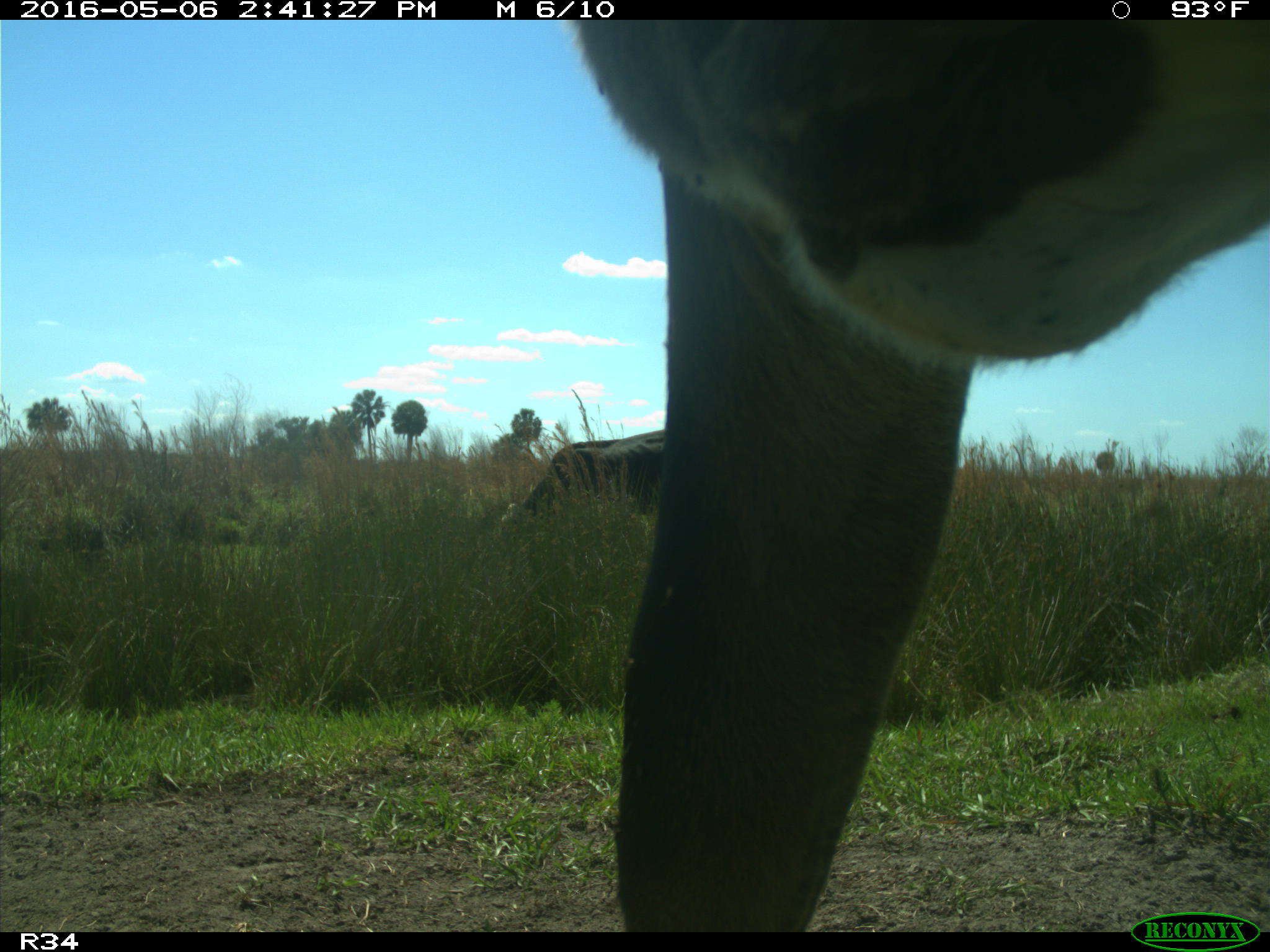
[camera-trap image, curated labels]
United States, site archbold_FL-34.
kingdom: Animalia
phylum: Chordata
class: Mammalia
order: Artiodactyla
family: Bovidae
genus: Bos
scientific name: Bos taurus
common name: domestic cow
Bos taurus (domestic cow).